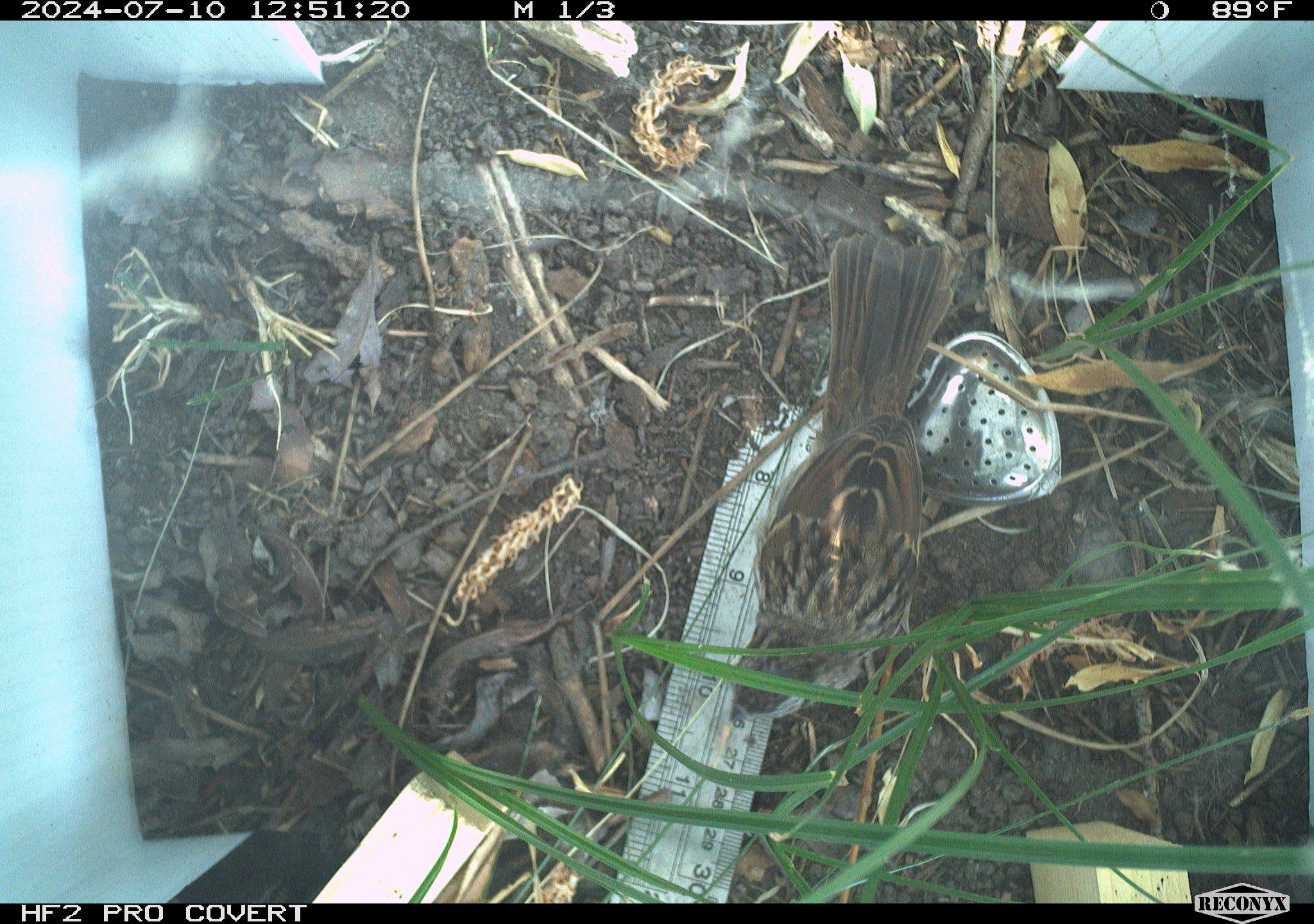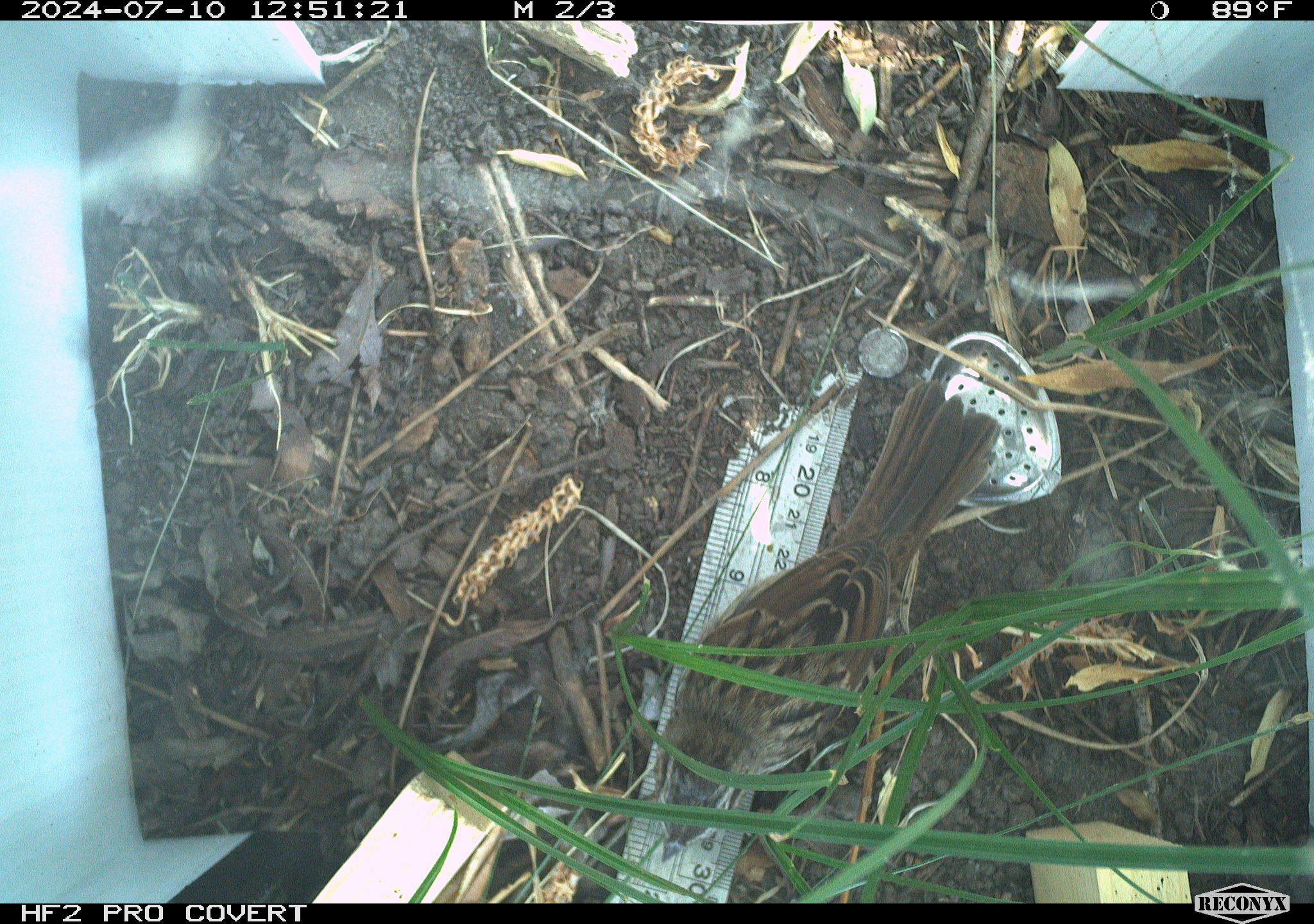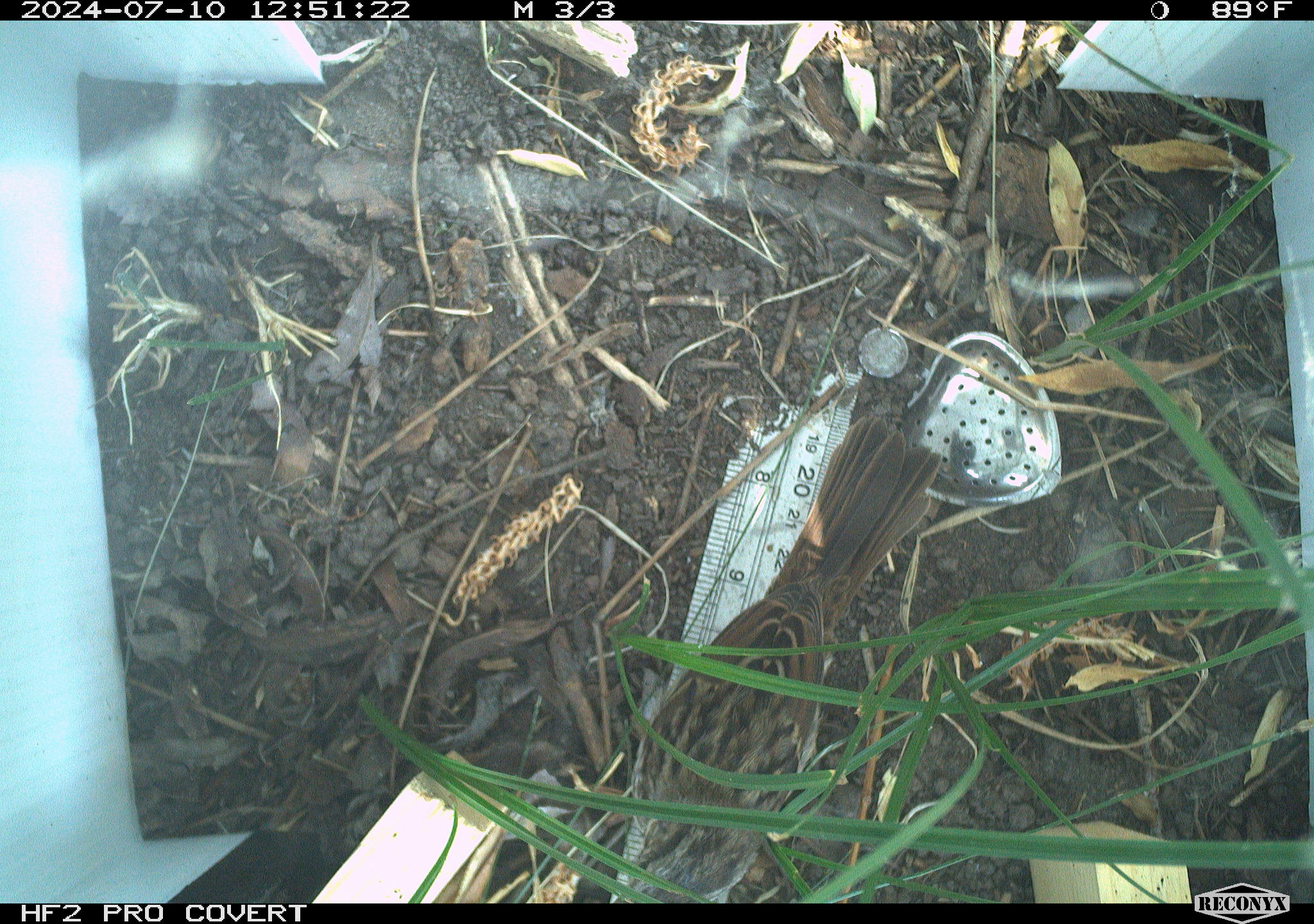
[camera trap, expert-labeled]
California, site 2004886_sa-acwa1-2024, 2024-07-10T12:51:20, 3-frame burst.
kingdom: Animalia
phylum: Chordata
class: Aves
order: Passeriformes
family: Passerellidae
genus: Melospiza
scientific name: Melospiza melodia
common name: song sparrow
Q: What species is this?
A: Song sparrow (Melospiza melodia).